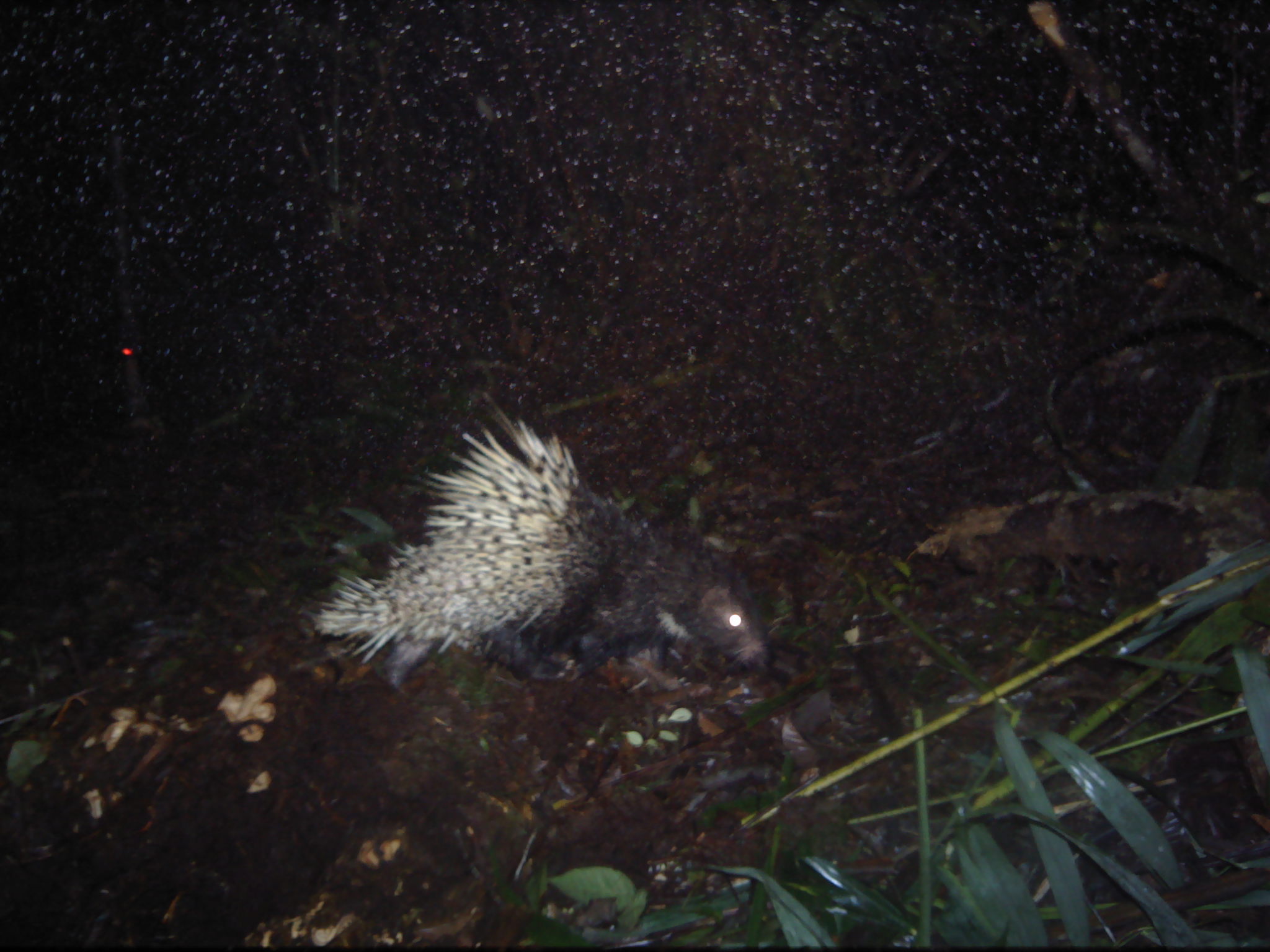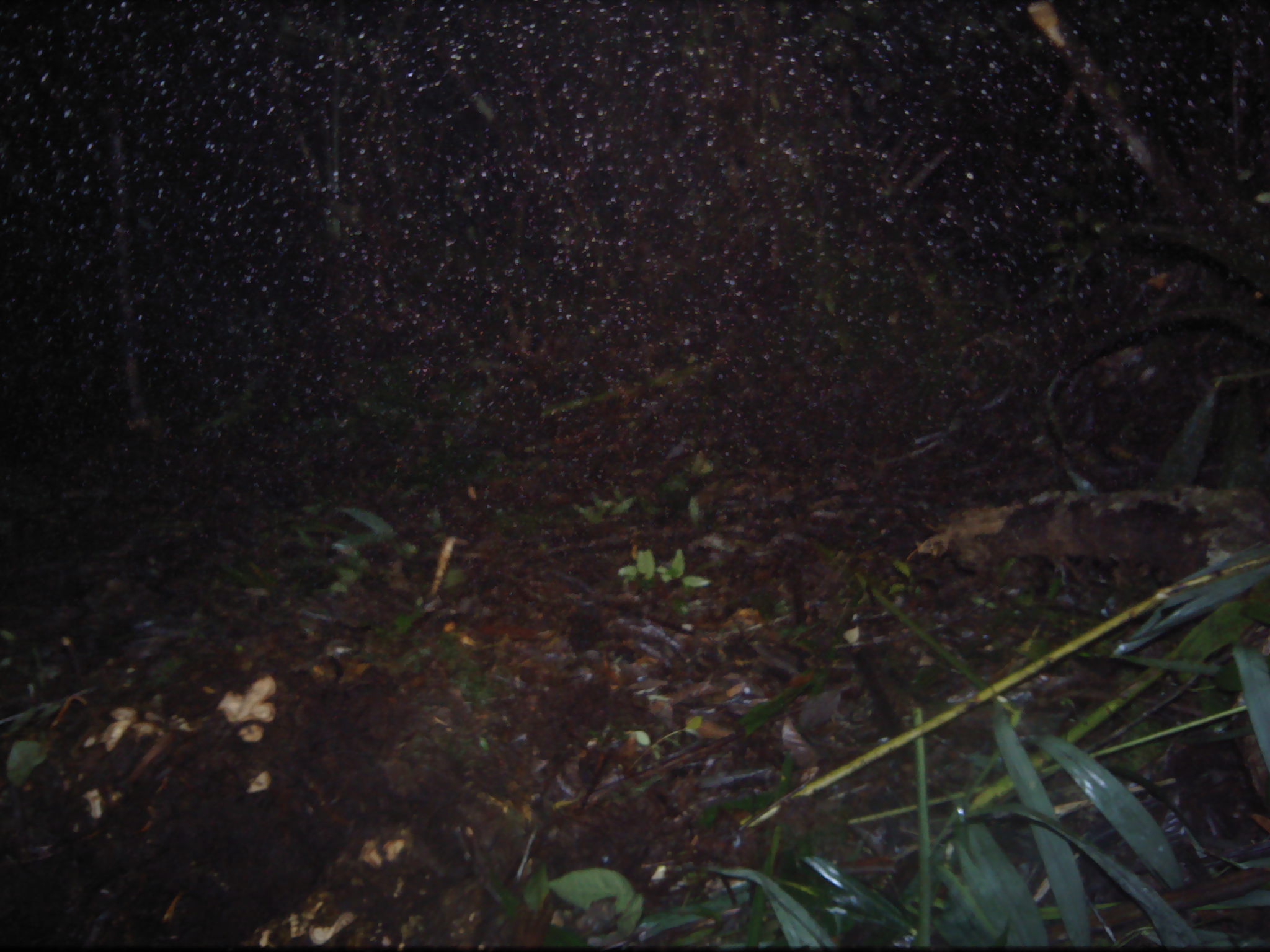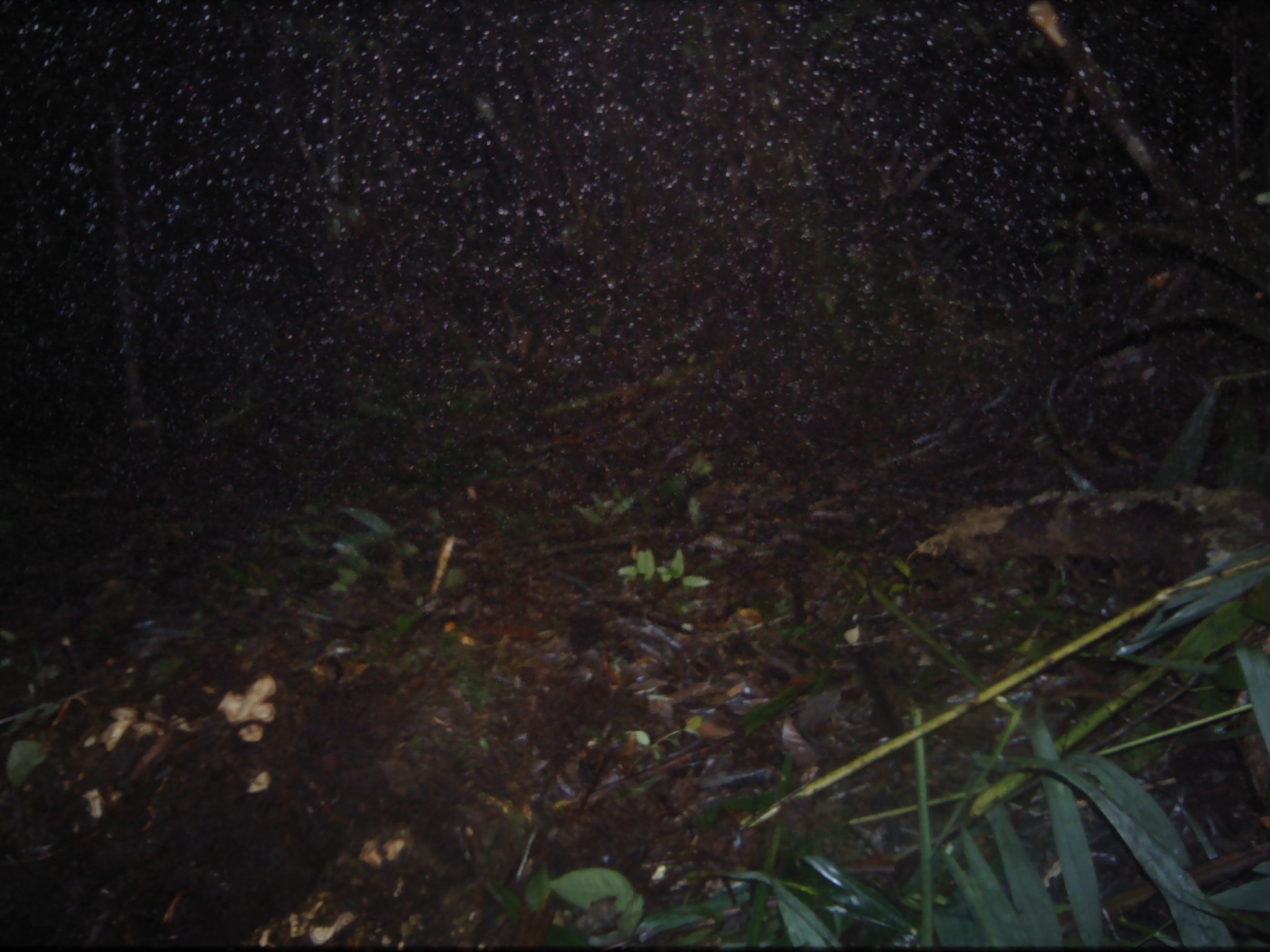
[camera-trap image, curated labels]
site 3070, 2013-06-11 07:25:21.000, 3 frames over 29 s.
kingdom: Animalia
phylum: Chordata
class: Mammalia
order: Rodentia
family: Hystricidae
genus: Hystrix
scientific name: Hystrix brachyura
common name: east asian porcupine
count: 1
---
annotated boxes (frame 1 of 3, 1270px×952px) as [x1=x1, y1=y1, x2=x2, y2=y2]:
hystrix brachyura: [x1=308, y1=391, x2=767, y2=690]